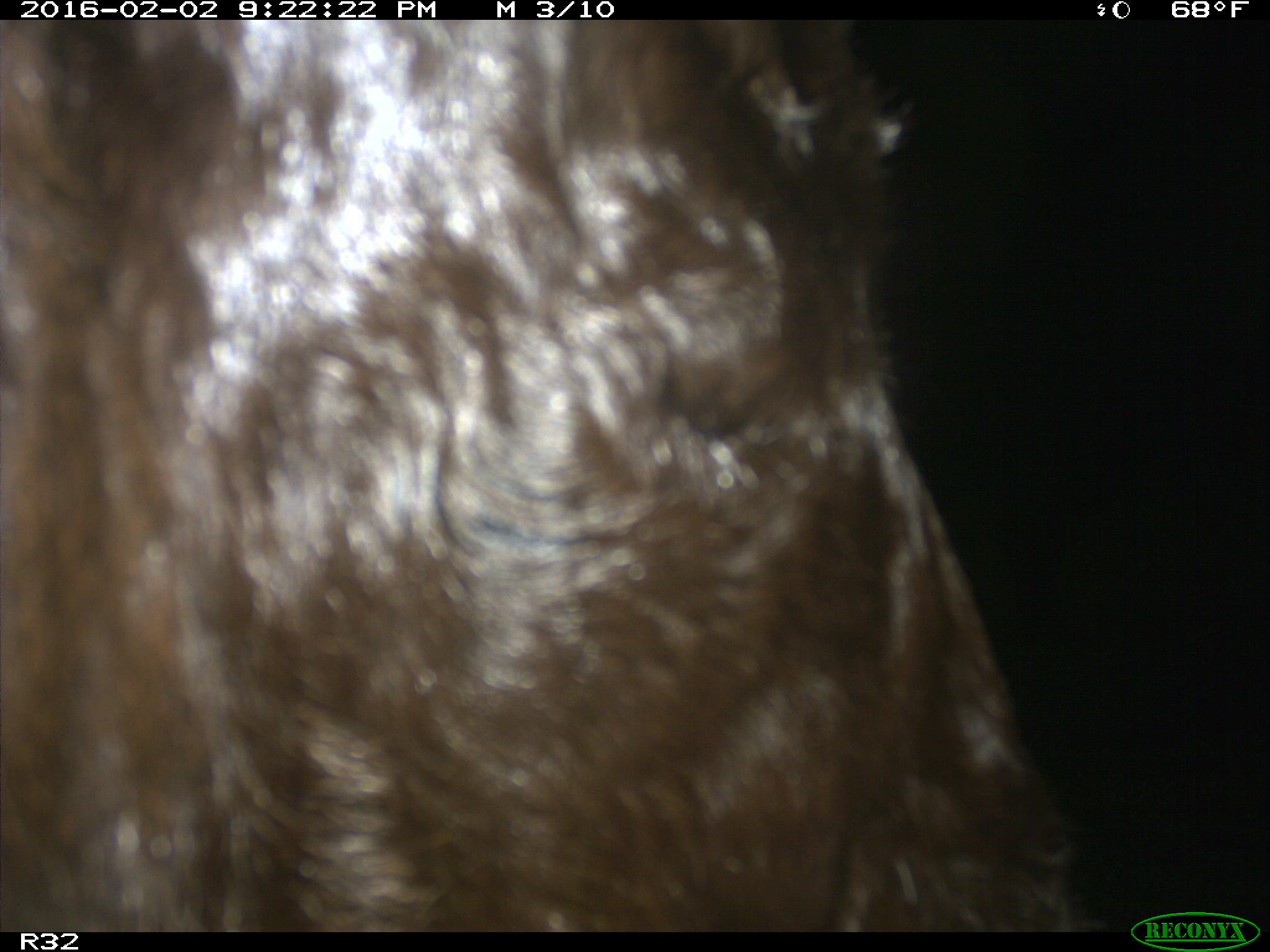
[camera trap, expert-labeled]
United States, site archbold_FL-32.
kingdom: Animalia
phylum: Chordata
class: Mammalia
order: Artiodactyla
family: Bovidae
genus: Bos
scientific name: Bos taurus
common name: domestic cow